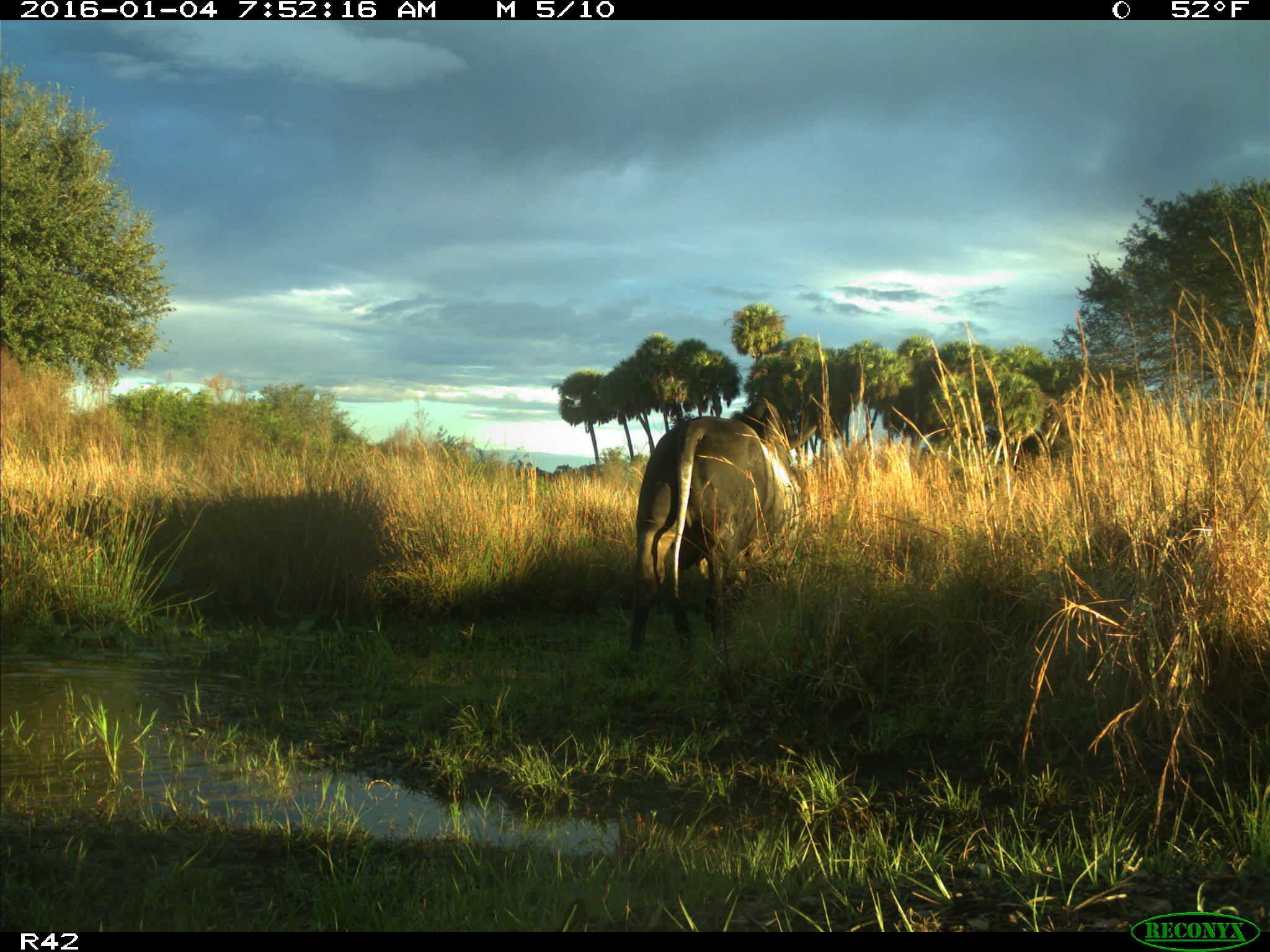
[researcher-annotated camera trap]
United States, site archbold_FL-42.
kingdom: Animalia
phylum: Chordata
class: Mammalia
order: Artiodactyla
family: Bovidae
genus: Bos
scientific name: Bos taurus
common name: domestic cow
Bos taurus (domestic cow).